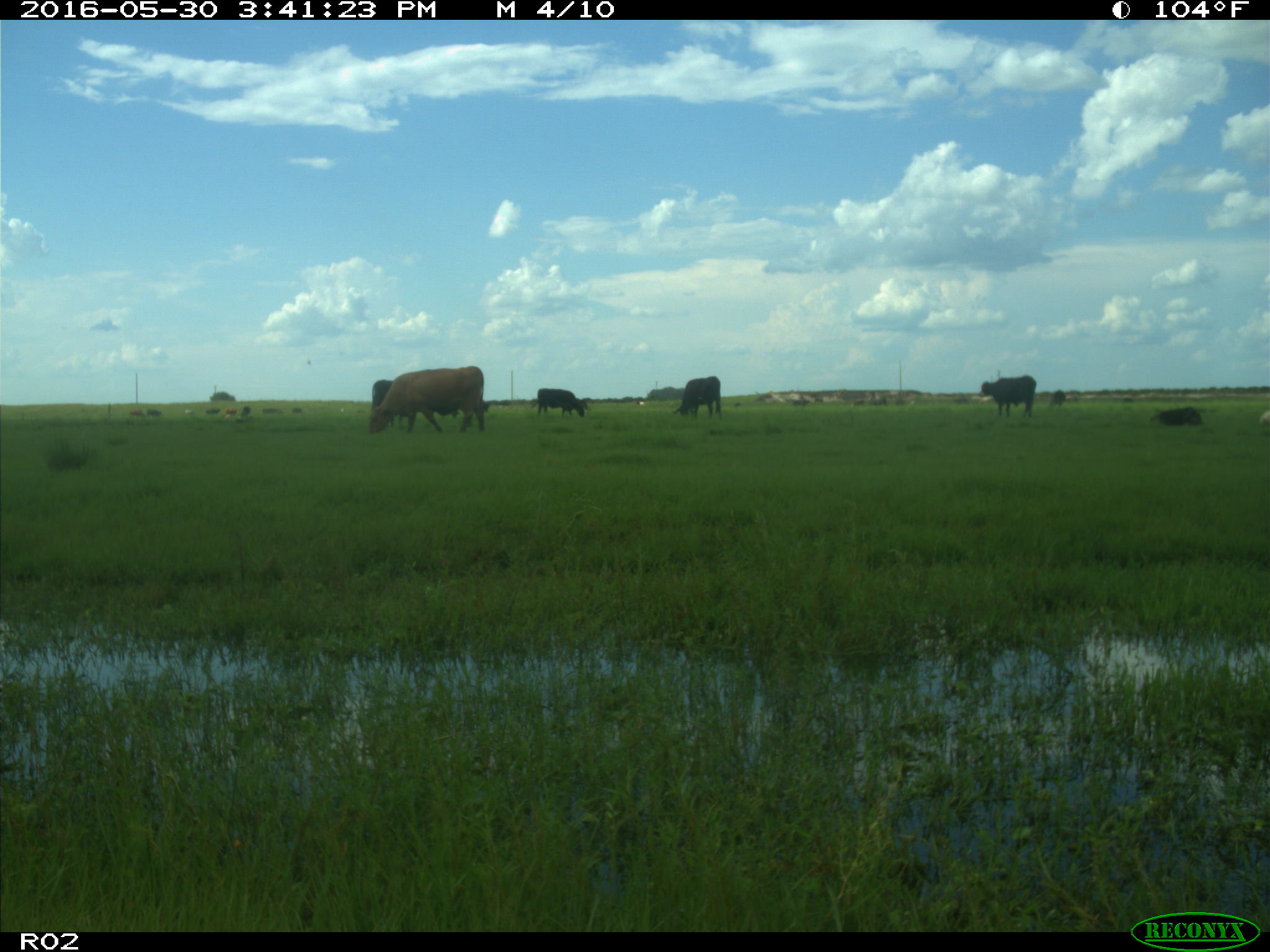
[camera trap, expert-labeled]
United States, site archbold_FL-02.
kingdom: Animalia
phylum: Chordata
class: Mammalia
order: Artiodactyla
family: Bovidae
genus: Bos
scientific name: Bos taurus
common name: domestic cow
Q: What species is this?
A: Bos taurus (domestic cow).